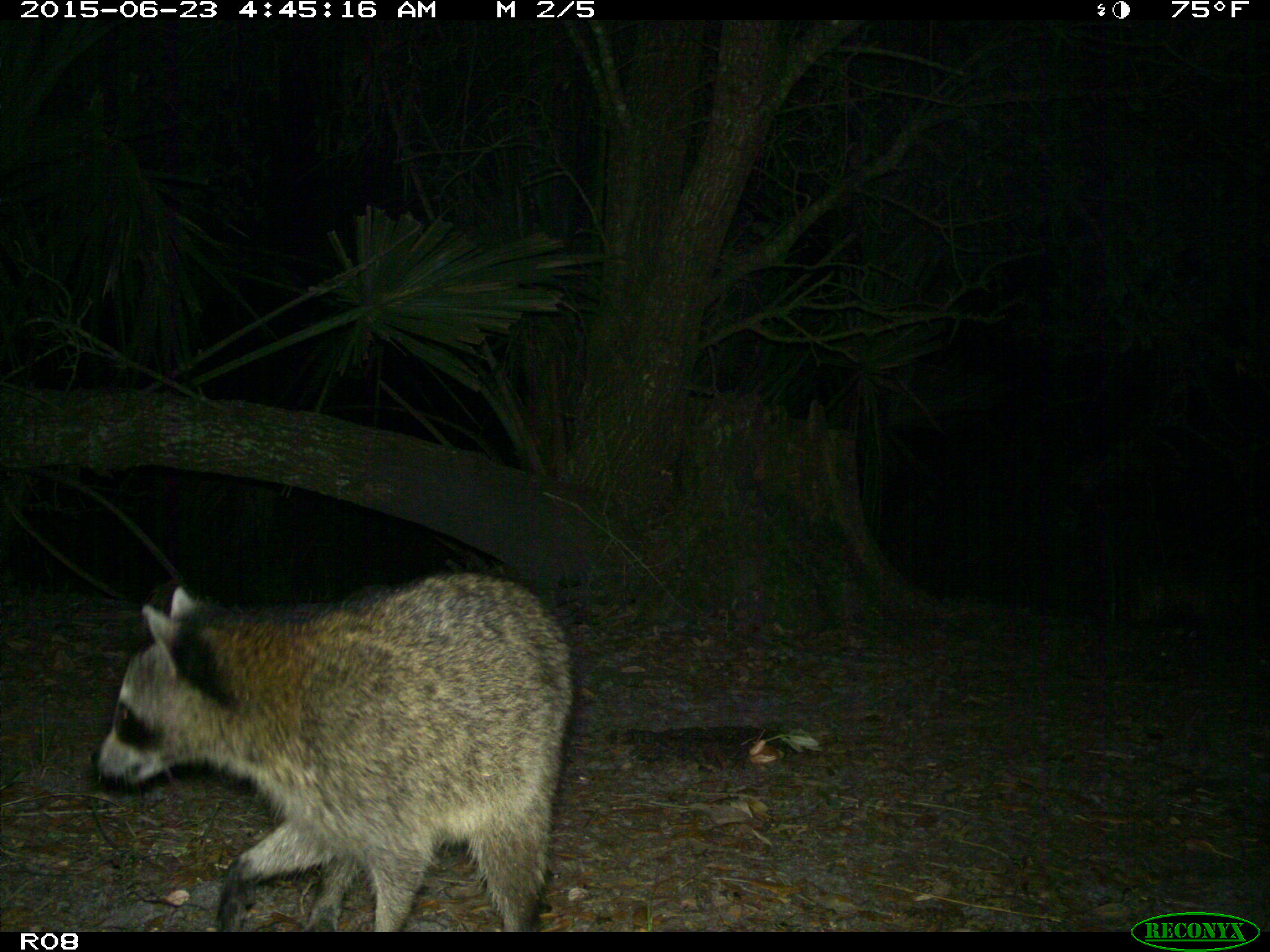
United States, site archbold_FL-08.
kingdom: Animalia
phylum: Chordata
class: Mammalia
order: Carnivora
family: Procyonidae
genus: Procyon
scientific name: Procyon lotor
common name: common raccoon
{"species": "Procyon lotor (common raccoon)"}